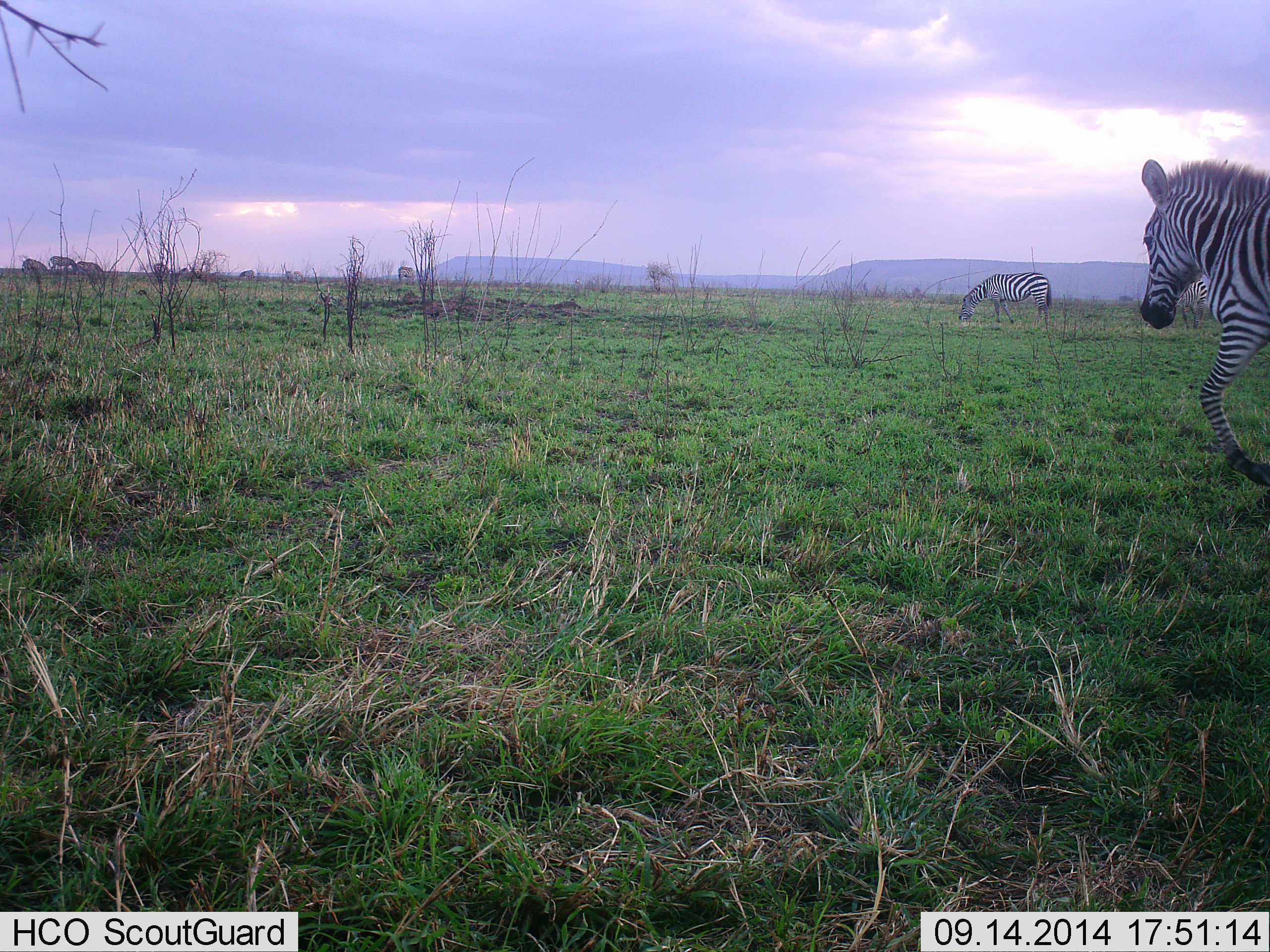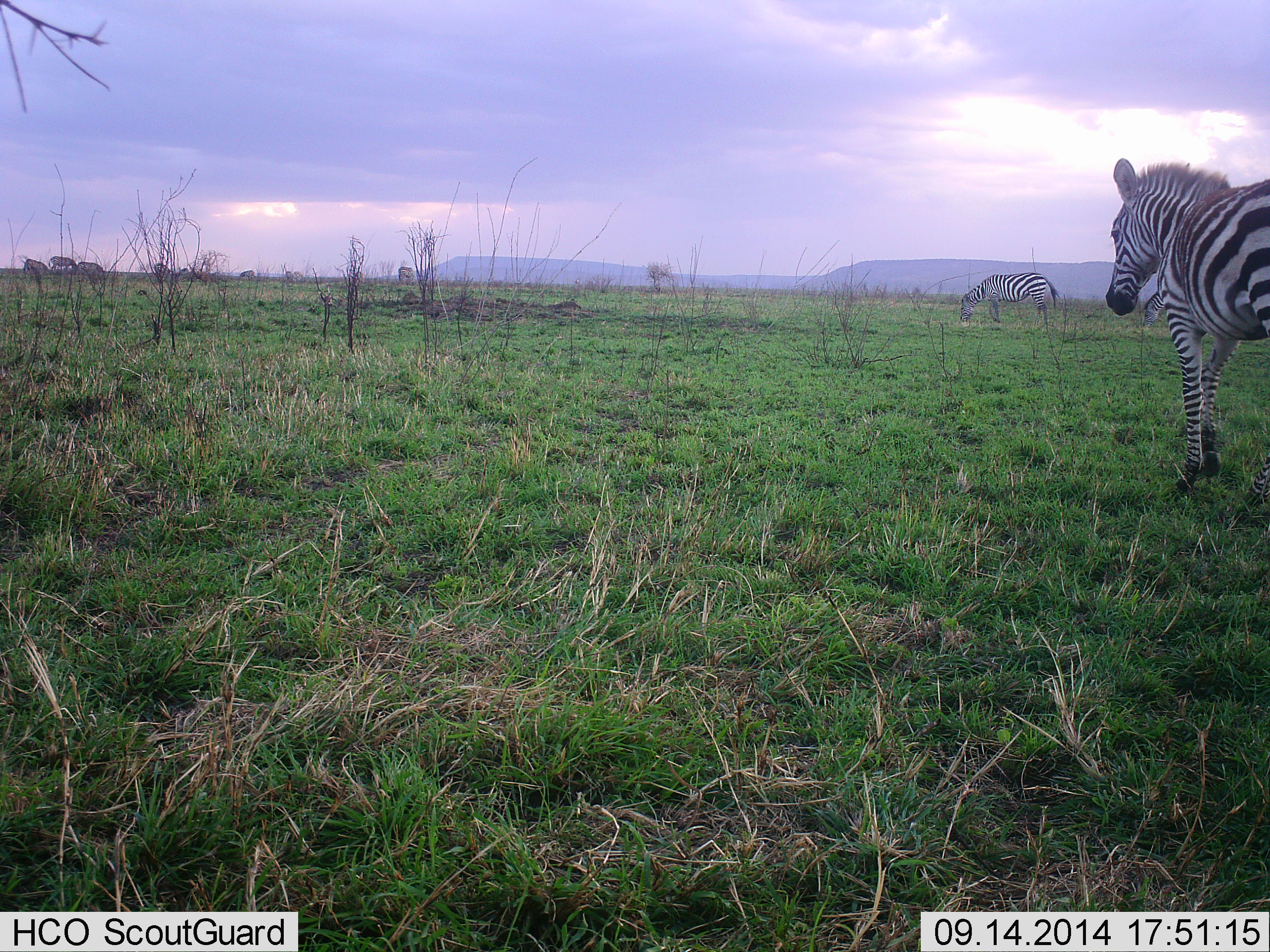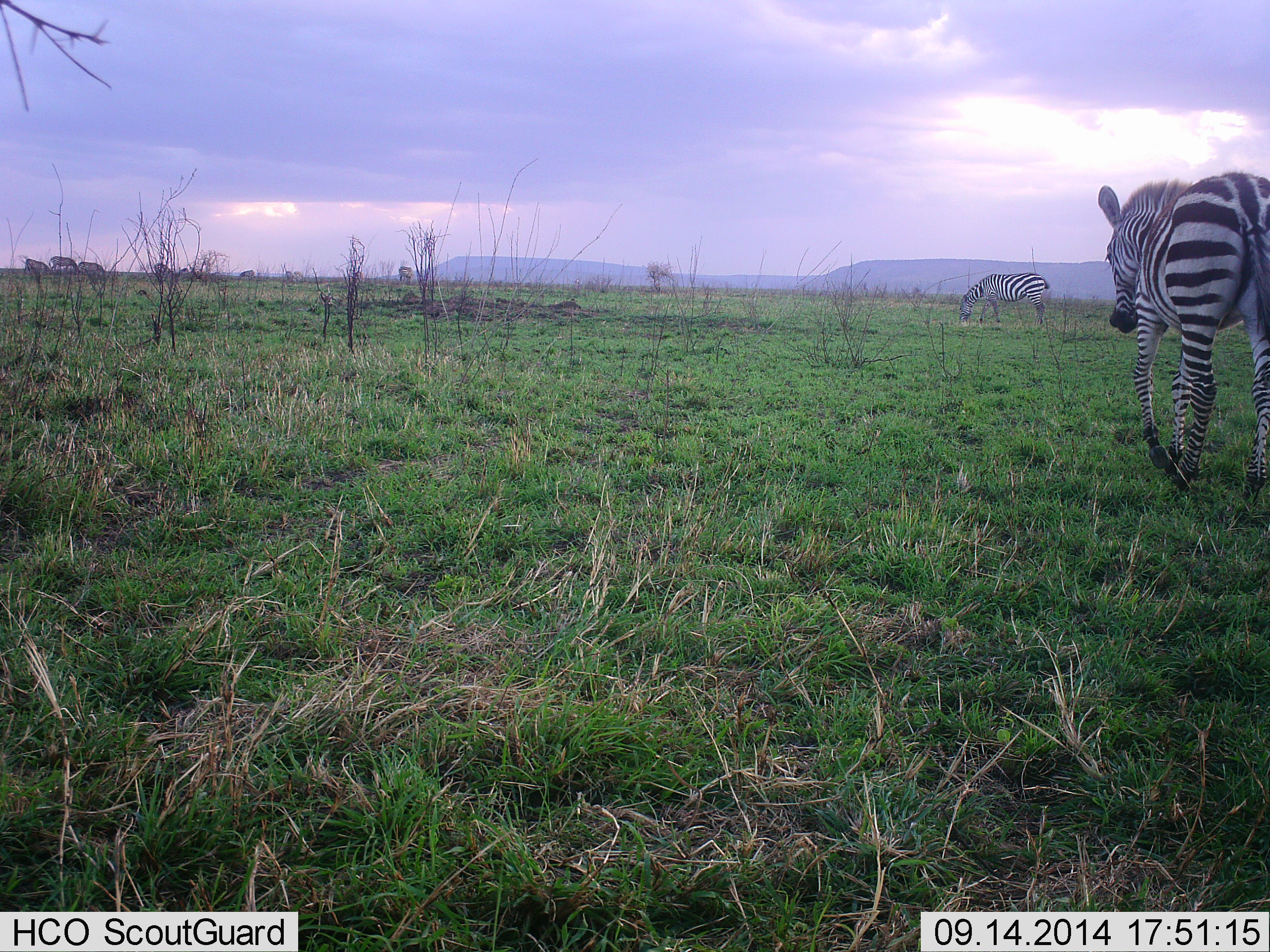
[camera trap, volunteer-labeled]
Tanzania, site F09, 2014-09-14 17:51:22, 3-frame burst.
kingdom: Animalia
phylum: Chordata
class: Mammalia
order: Perissodactyla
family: Equidae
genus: Equus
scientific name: Equus quagga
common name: plains zebra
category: zebra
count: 2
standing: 40%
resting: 0%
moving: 90%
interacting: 0%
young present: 0%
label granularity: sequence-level